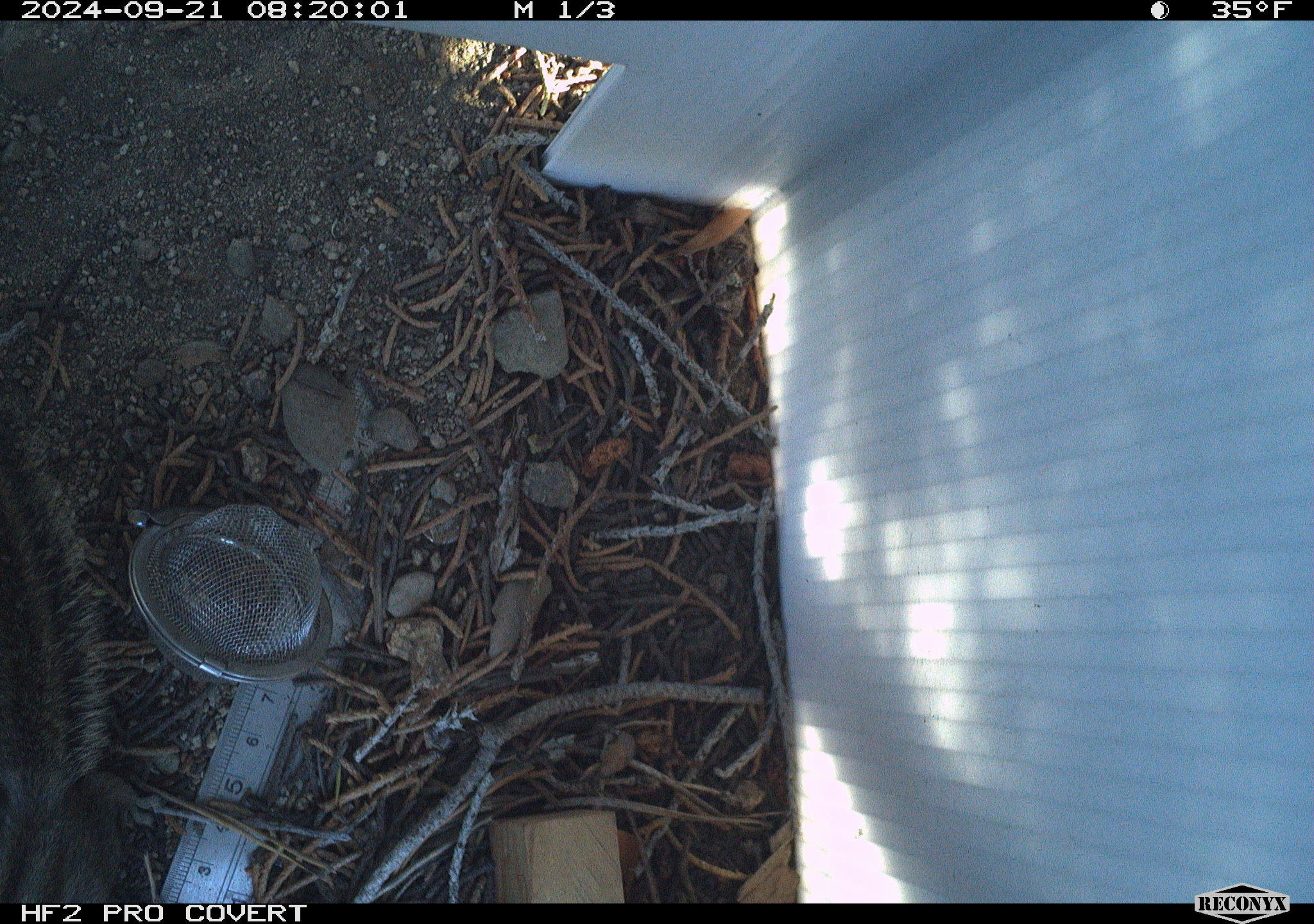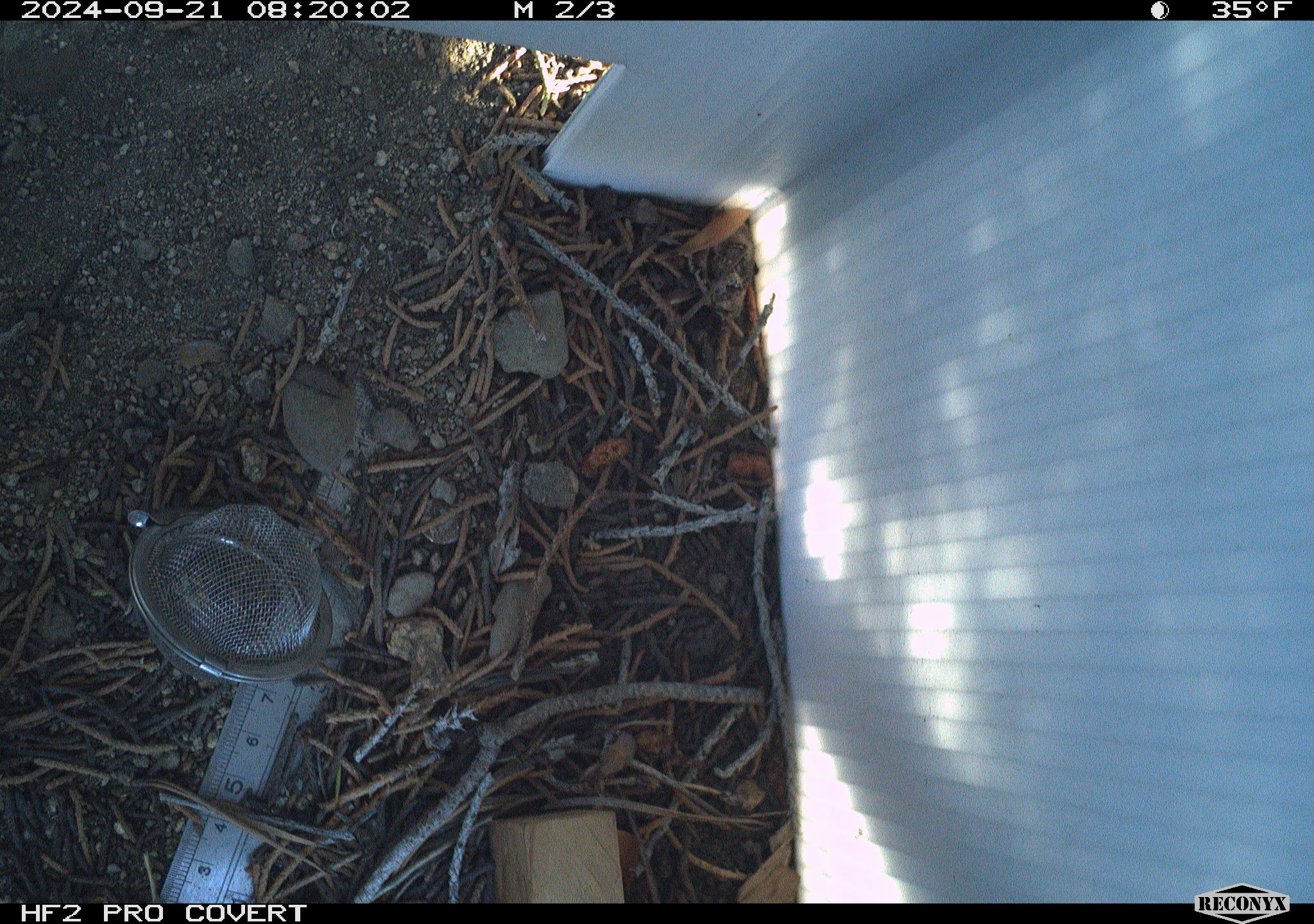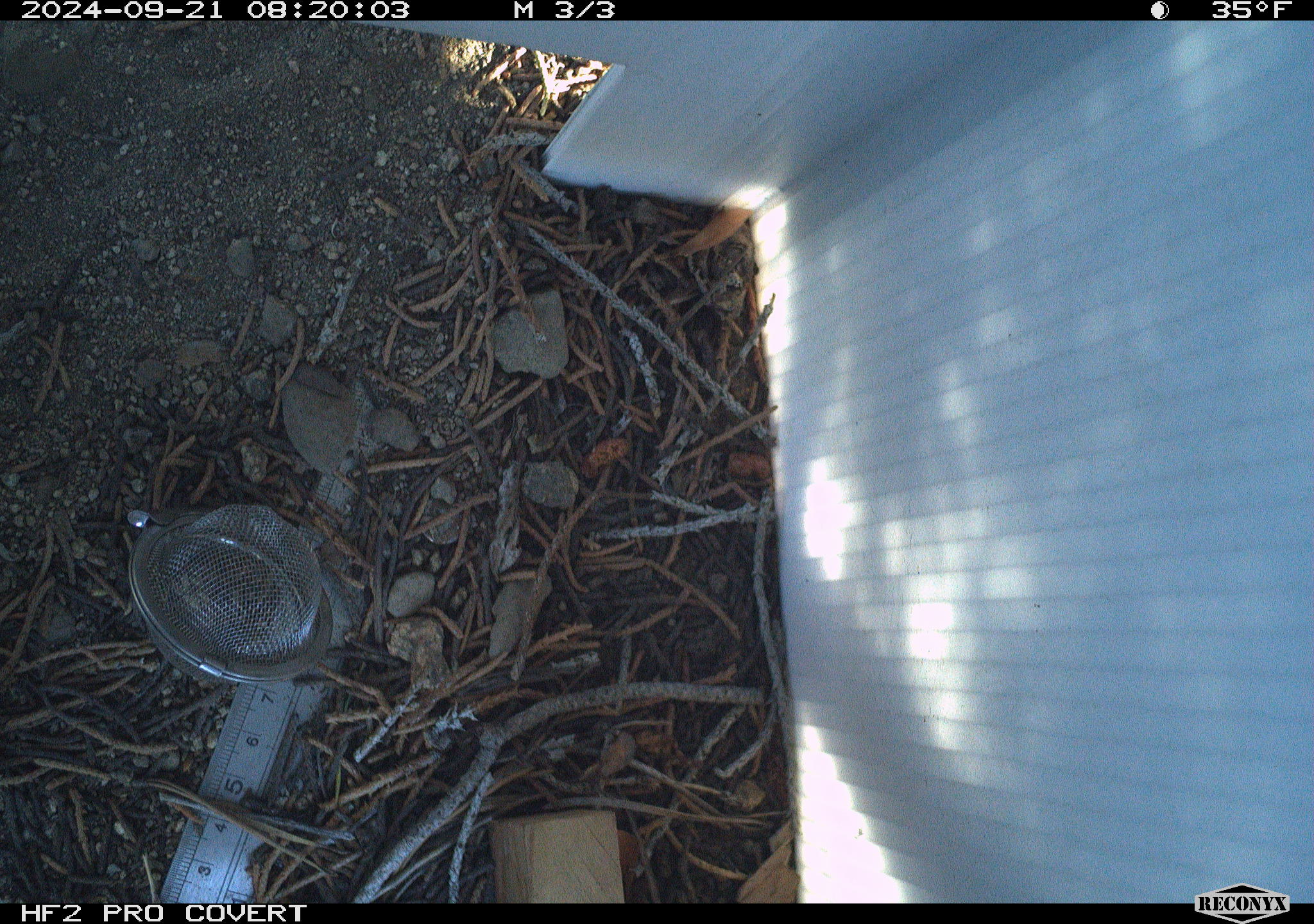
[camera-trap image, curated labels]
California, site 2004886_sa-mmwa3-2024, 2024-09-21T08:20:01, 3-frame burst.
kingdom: Animalia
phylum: Chordata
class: Mammalia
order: Rodentia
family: Sciuridae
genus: Neotamias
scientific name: Neotamias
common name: western chipmunks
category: neotamias species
Neotamias species (western chipmunks) (Neotamias).